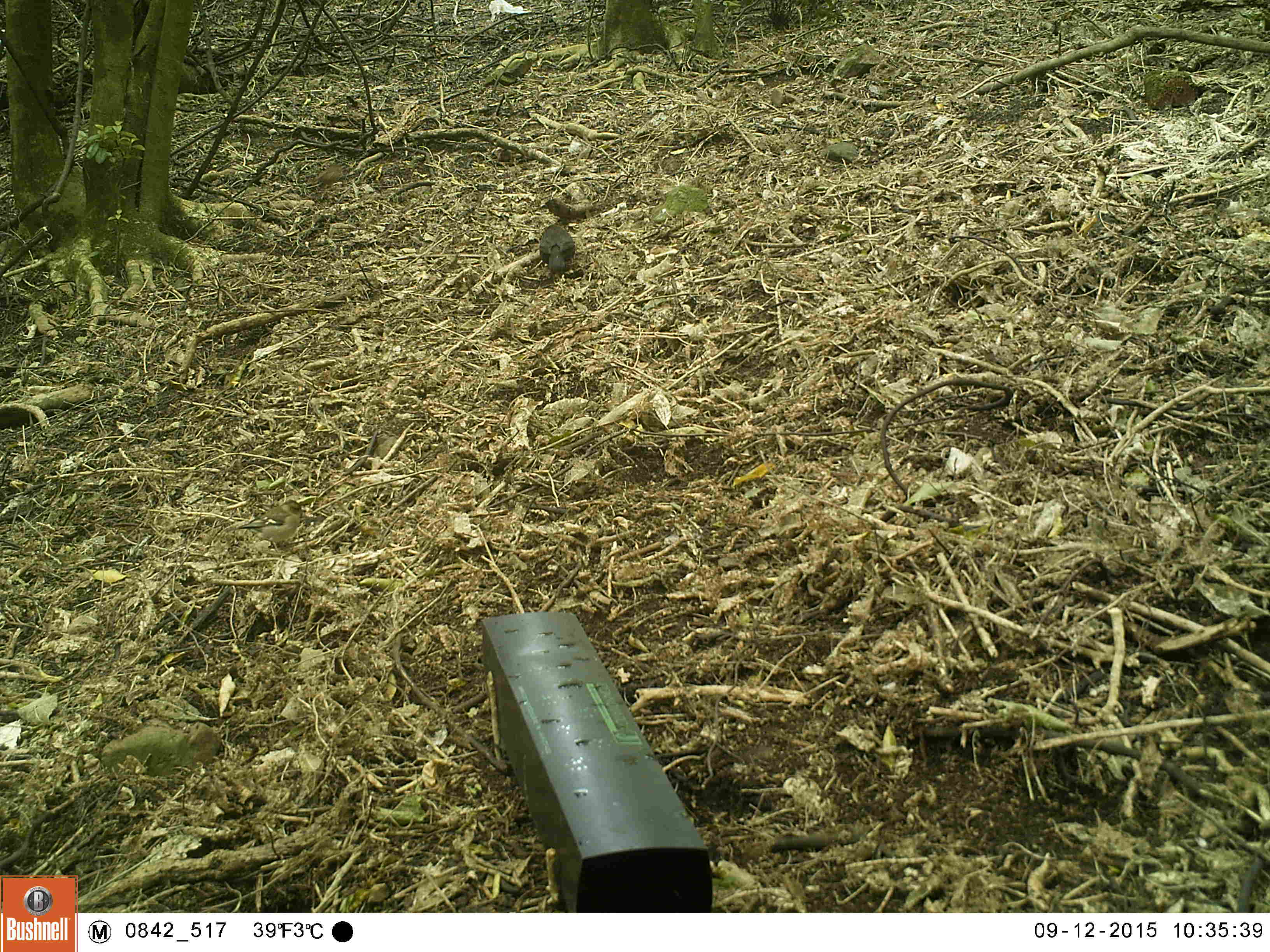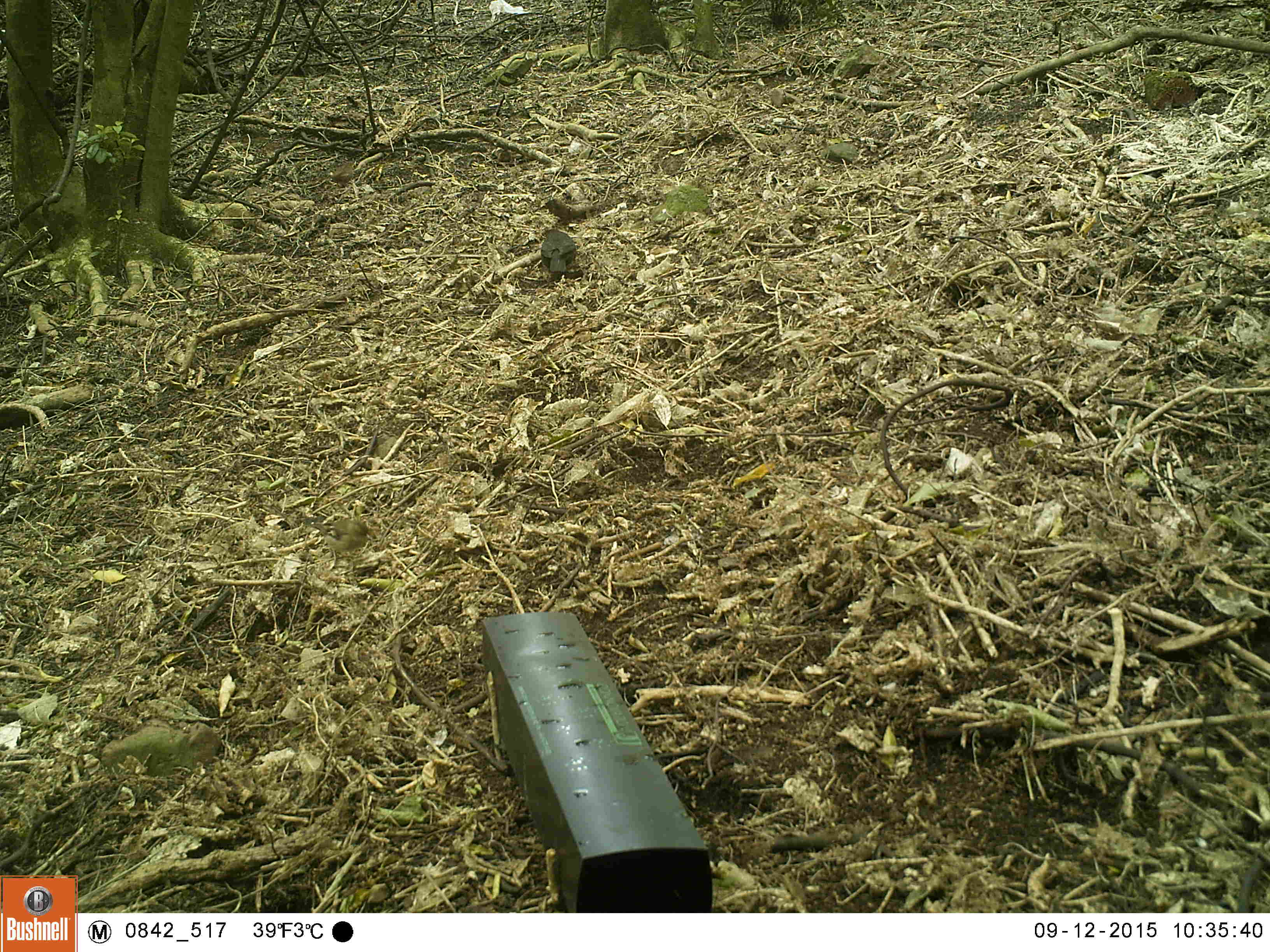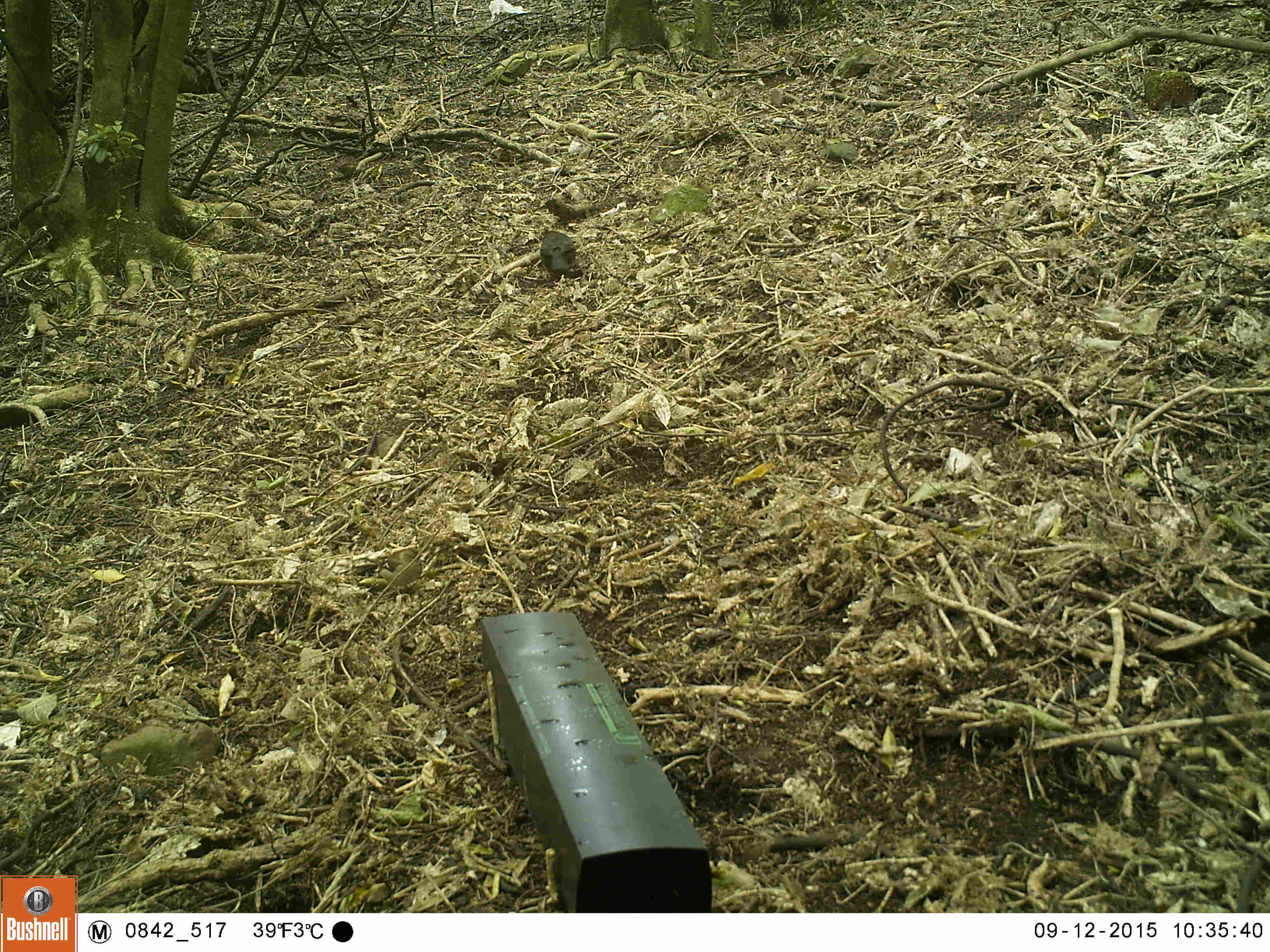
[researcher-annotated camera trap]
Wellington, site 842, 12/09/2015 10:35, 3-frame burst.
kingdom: Animalia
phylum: Chordata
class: Aves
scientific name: Aves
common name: bird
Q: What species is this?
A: Bird (Aves).